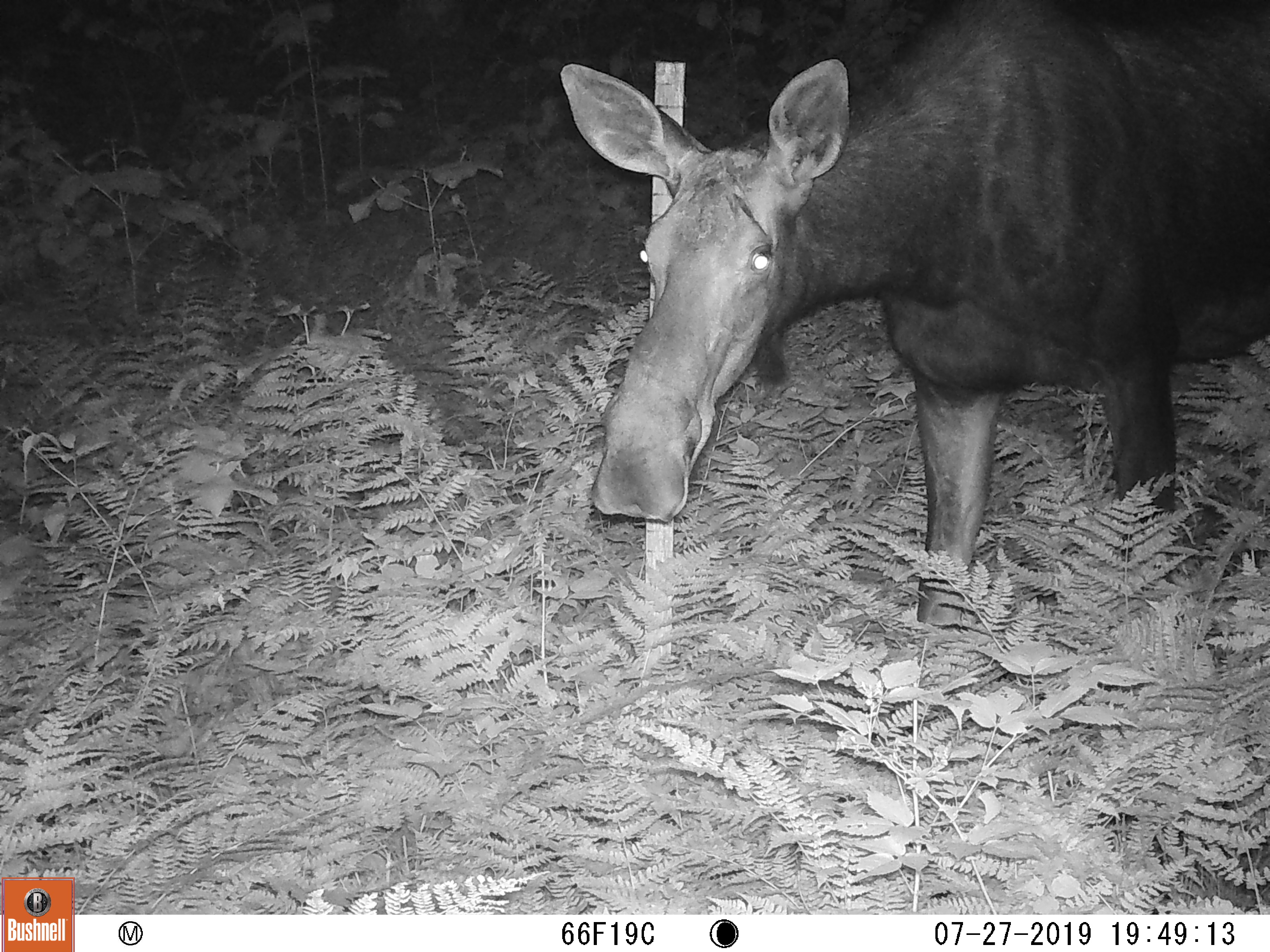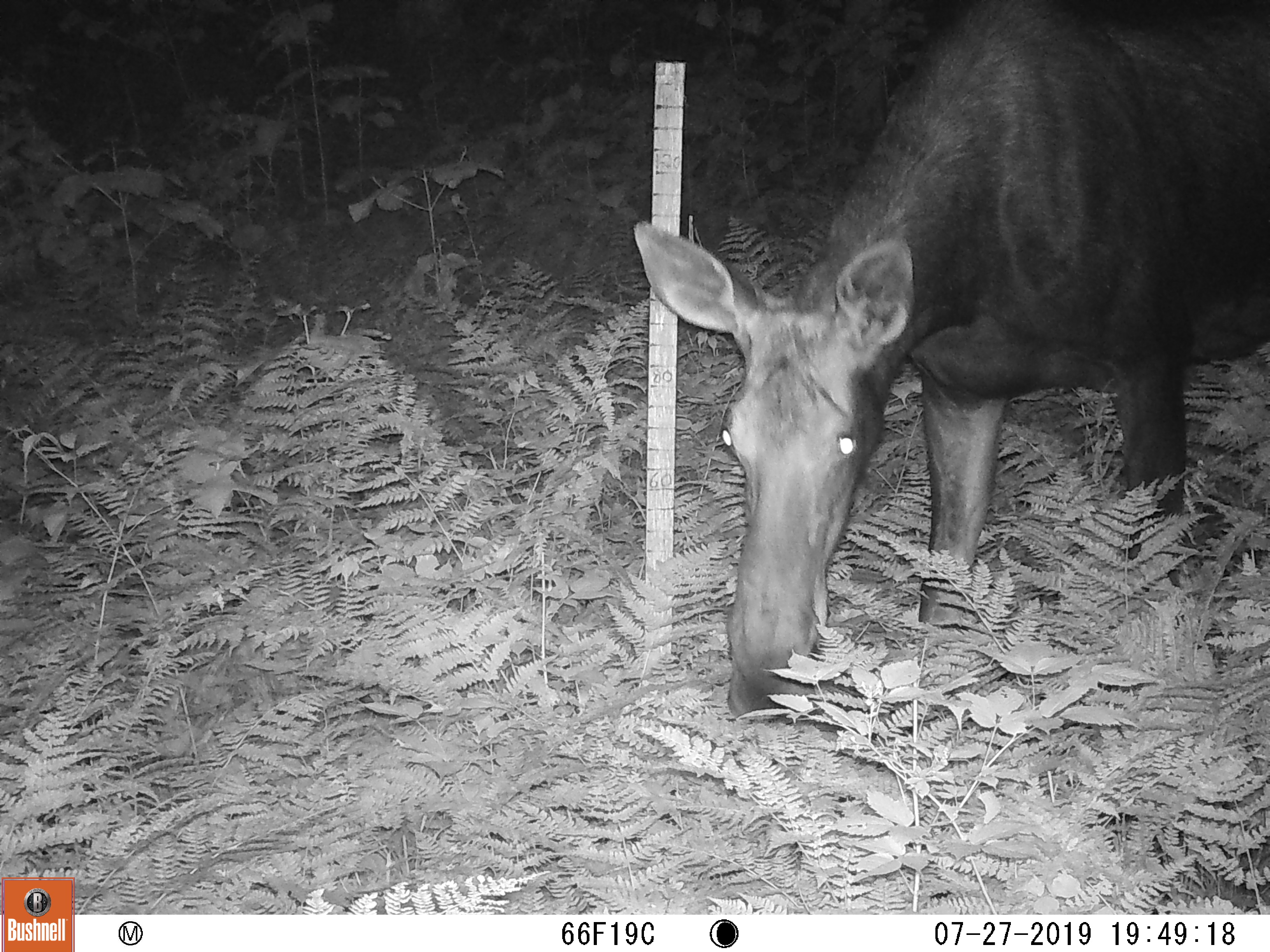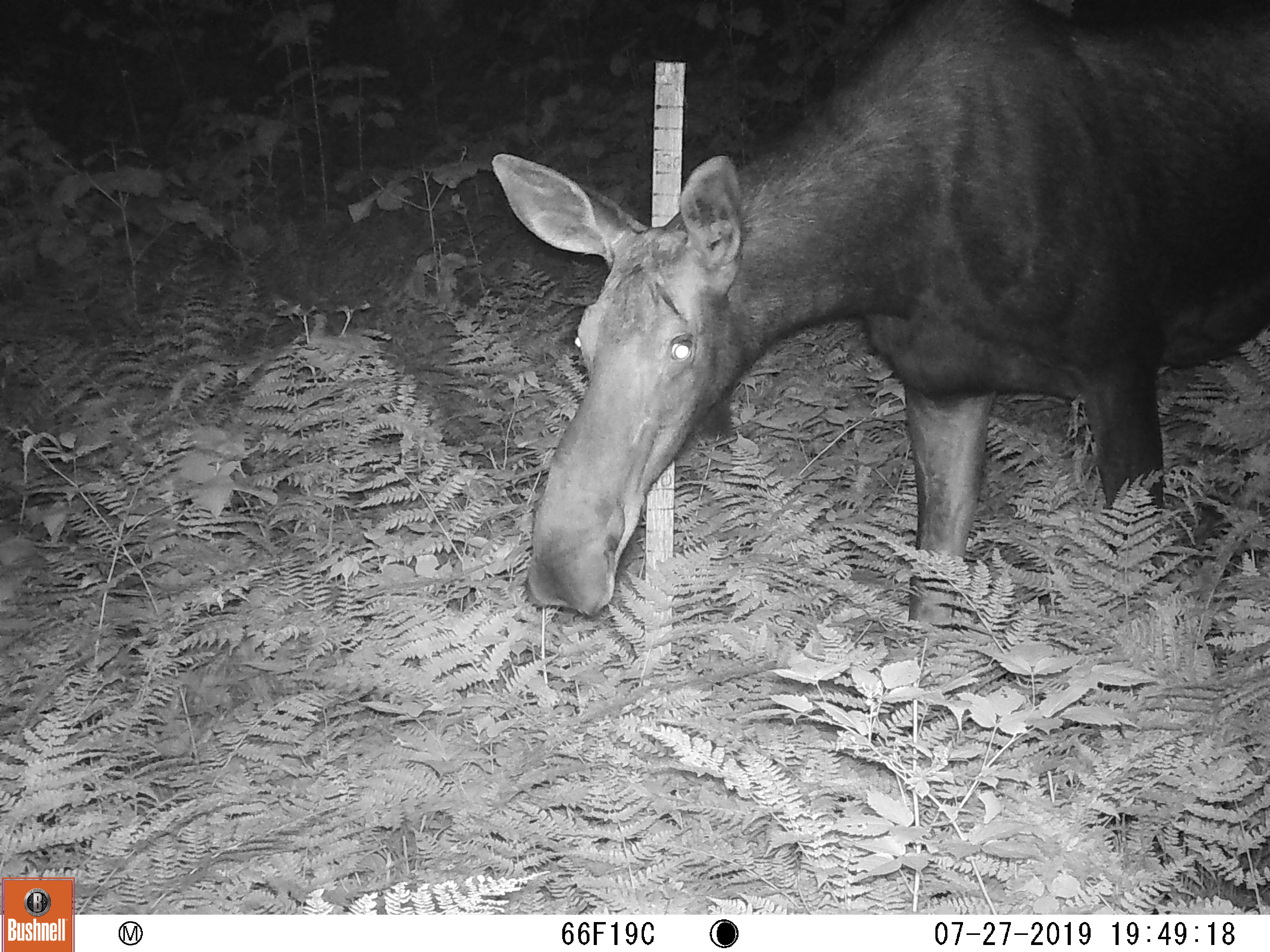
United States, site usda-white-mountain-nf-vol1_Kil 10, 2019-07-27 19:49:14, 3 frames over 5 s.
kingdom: Animalia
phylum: Chordata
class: Mammalia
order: Artiodactyla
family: Cervidae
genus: Odocoileus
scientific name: Odocoileus virginianus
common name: white-tailed deer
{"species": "white-tailed deer (Odocoileus virginianus)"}